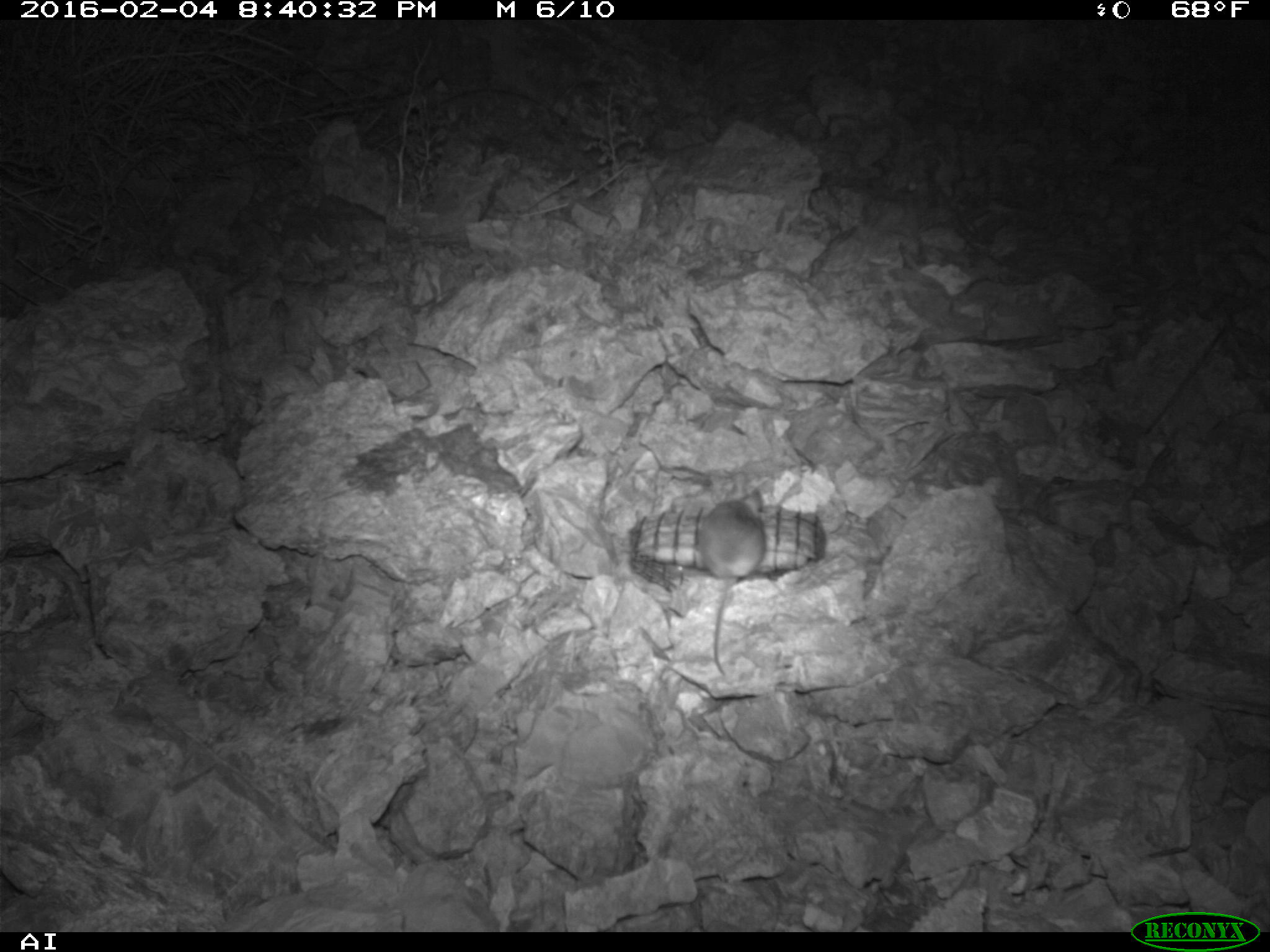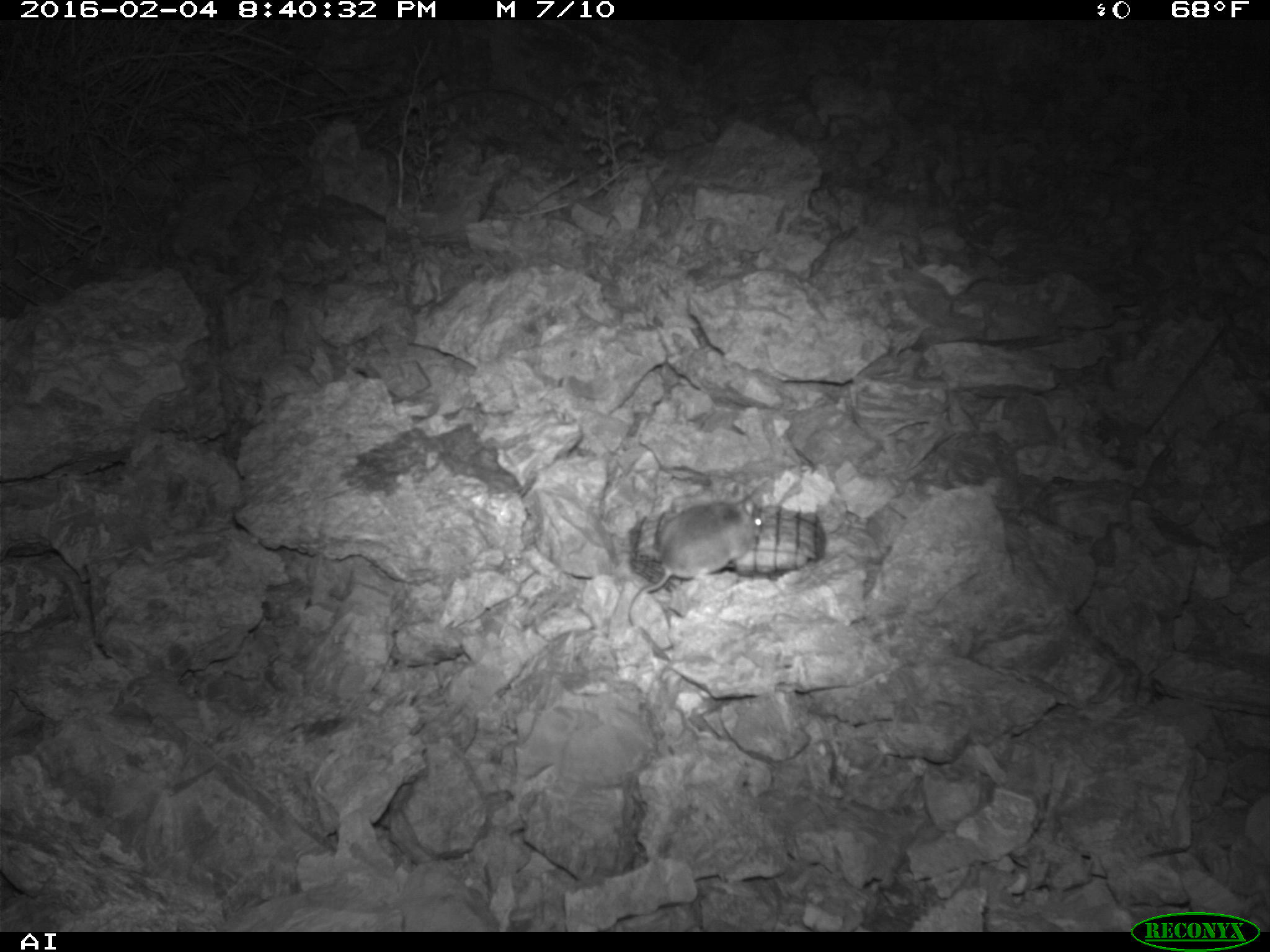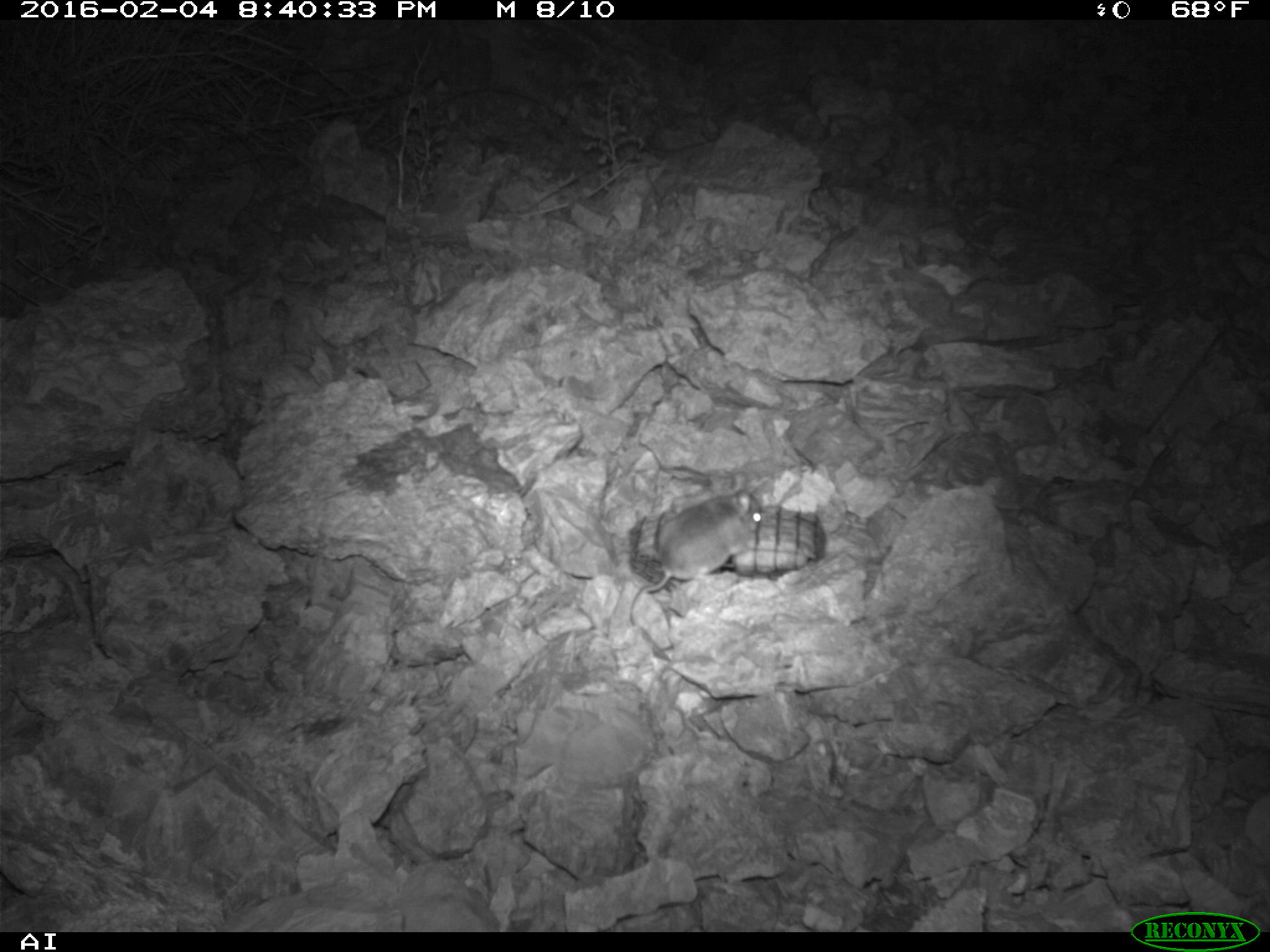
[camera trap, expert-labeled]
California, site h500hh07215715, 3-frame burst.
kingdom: Animalia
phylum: Chordata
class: Mammalia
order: Rodentia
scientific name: Rodentia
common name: rodent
Rodent (Rodentia).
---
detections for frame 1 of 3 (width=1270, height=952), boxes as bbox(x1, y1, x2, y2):
rodent: bbox(691, 496, 768, 674)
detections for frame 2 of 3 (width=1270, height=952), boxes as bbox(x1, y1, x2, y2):
rodent: bbox(627, 496, 766, 625)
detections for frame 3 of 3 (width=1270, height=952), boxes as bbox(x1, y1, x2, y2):
rodent: bbox(628, 474, 762, 662)